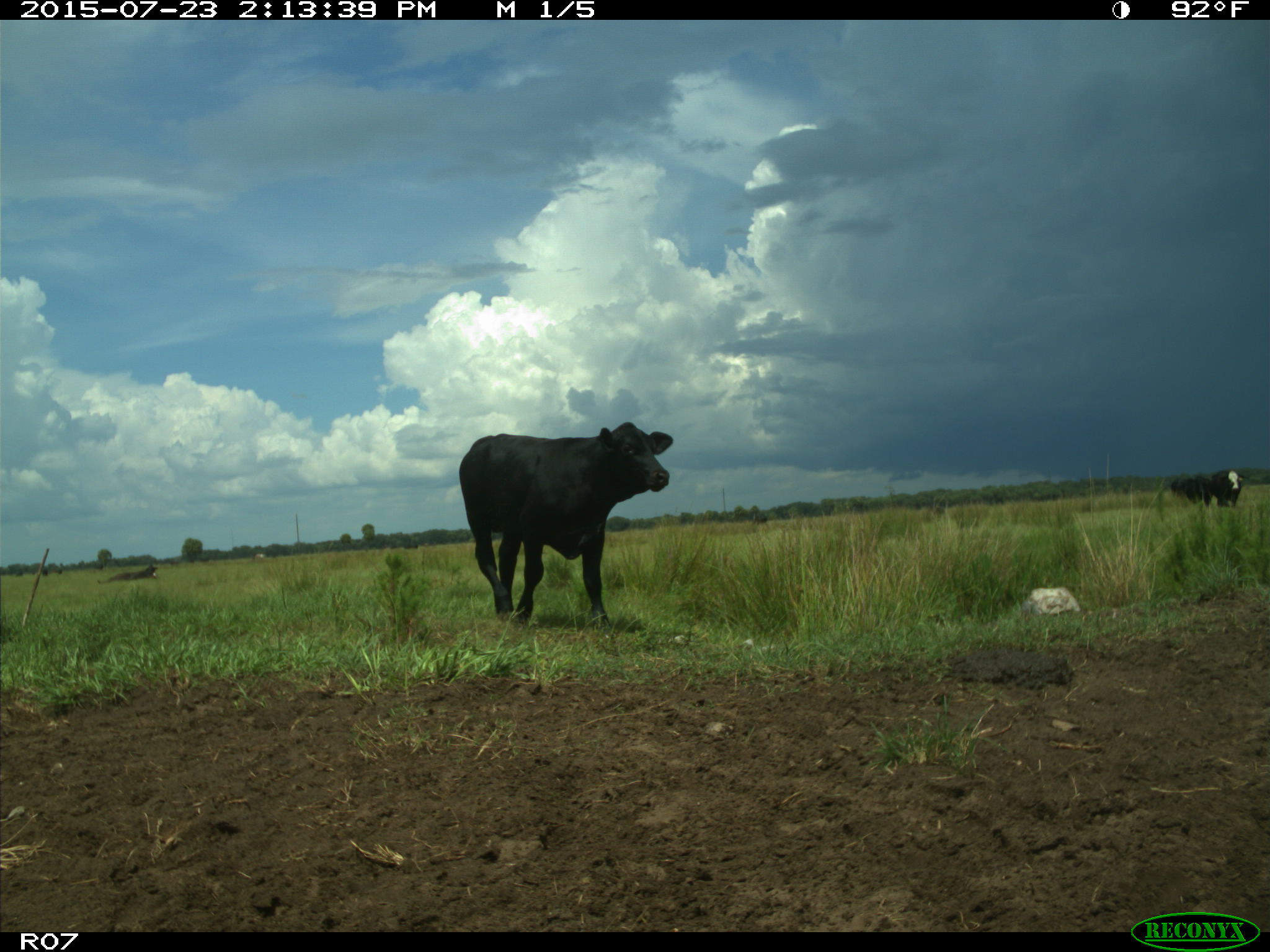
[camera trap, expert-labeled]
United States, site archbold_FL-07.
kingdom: Animalia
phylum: Chordata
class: Mammalia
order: Artiodactyla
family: Bovidae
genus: Bos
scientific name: Bos taurus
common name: domestic cow